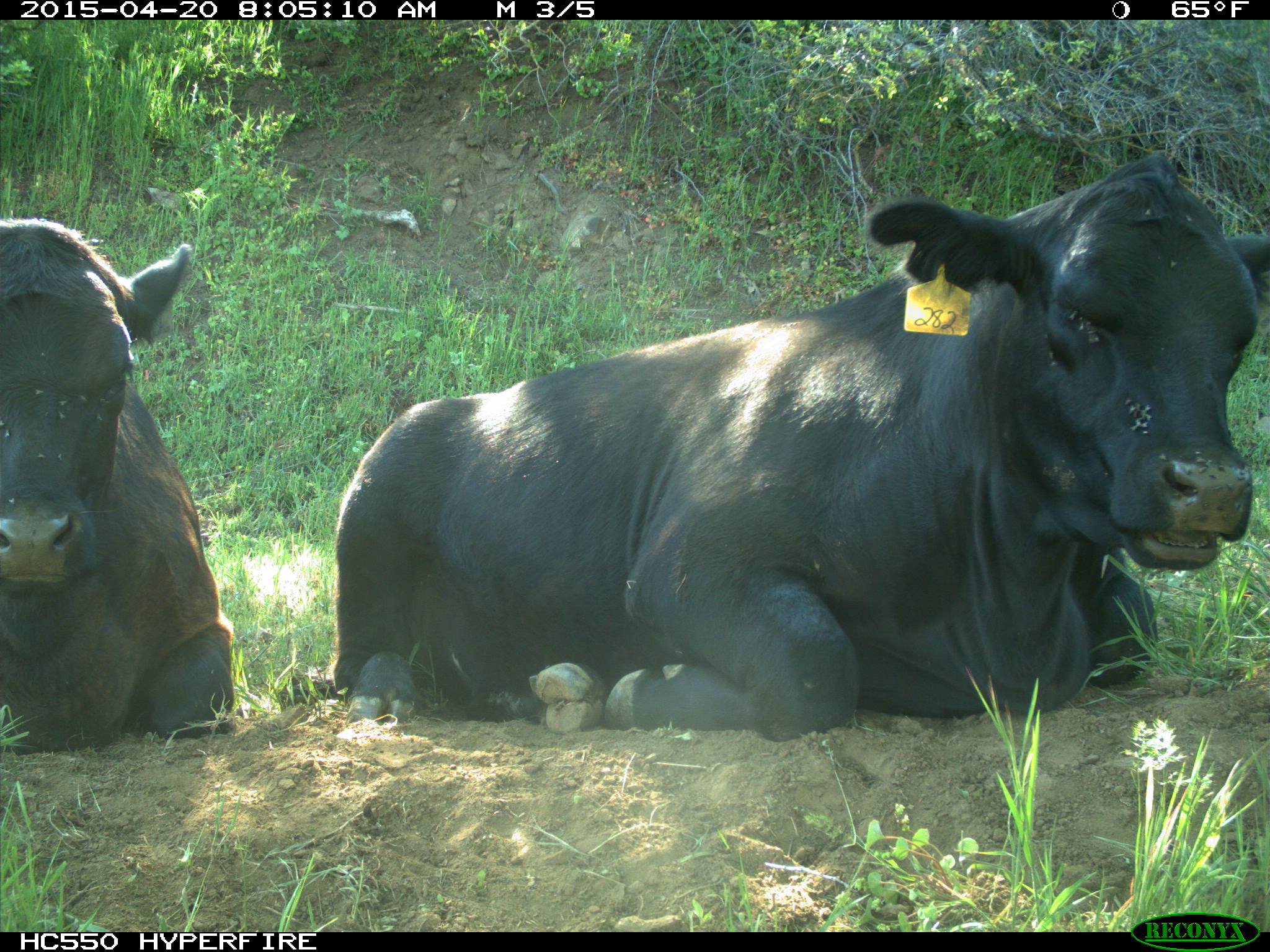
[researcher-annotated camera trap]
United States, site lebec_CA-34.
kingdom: Animalia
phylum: Chordata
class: Mammalia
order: Artiodactyla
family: Bovidae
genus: Bos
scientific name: Bos taurus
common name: domestic cow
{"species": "Bos taurus (domestic cow)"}